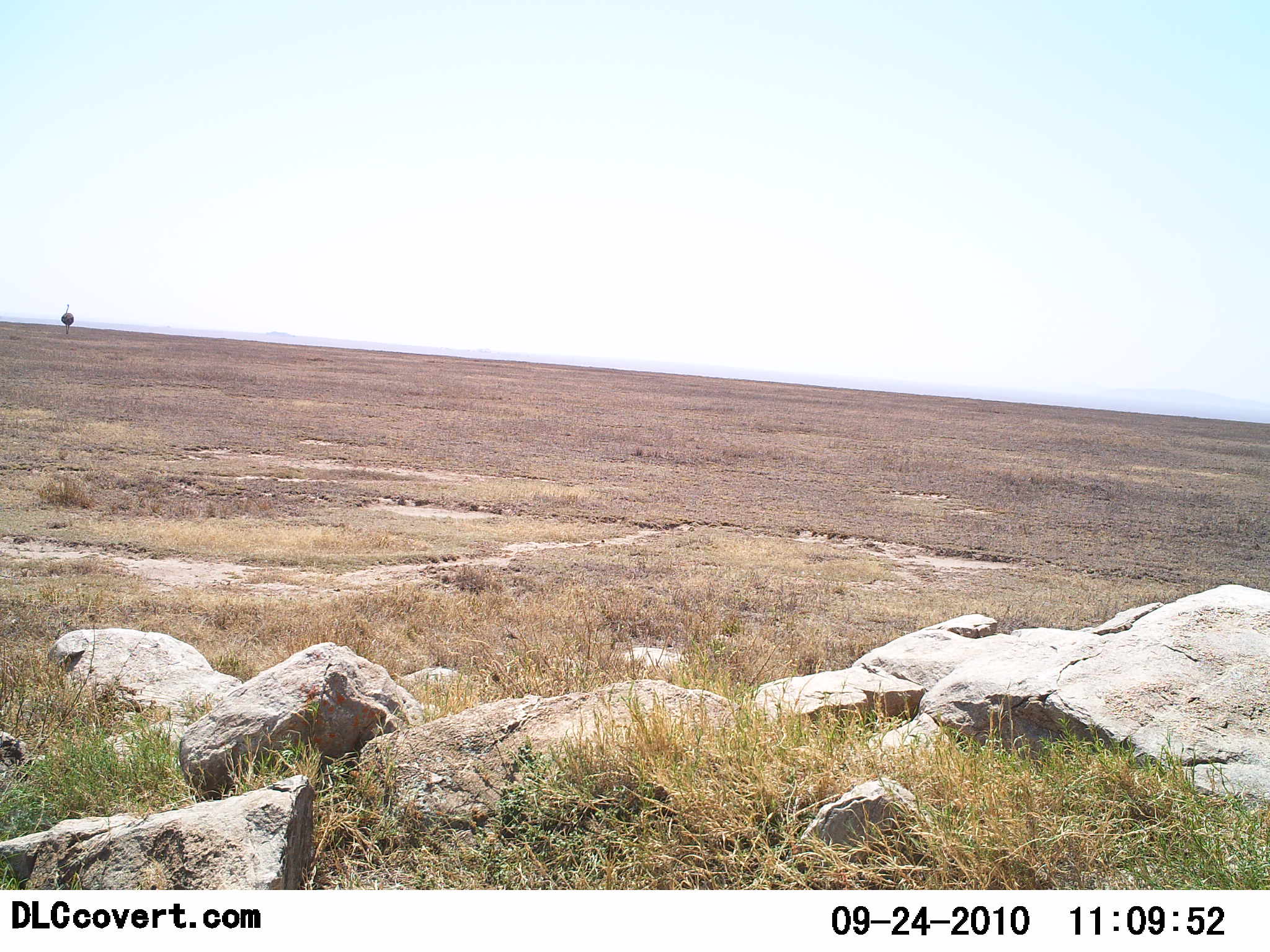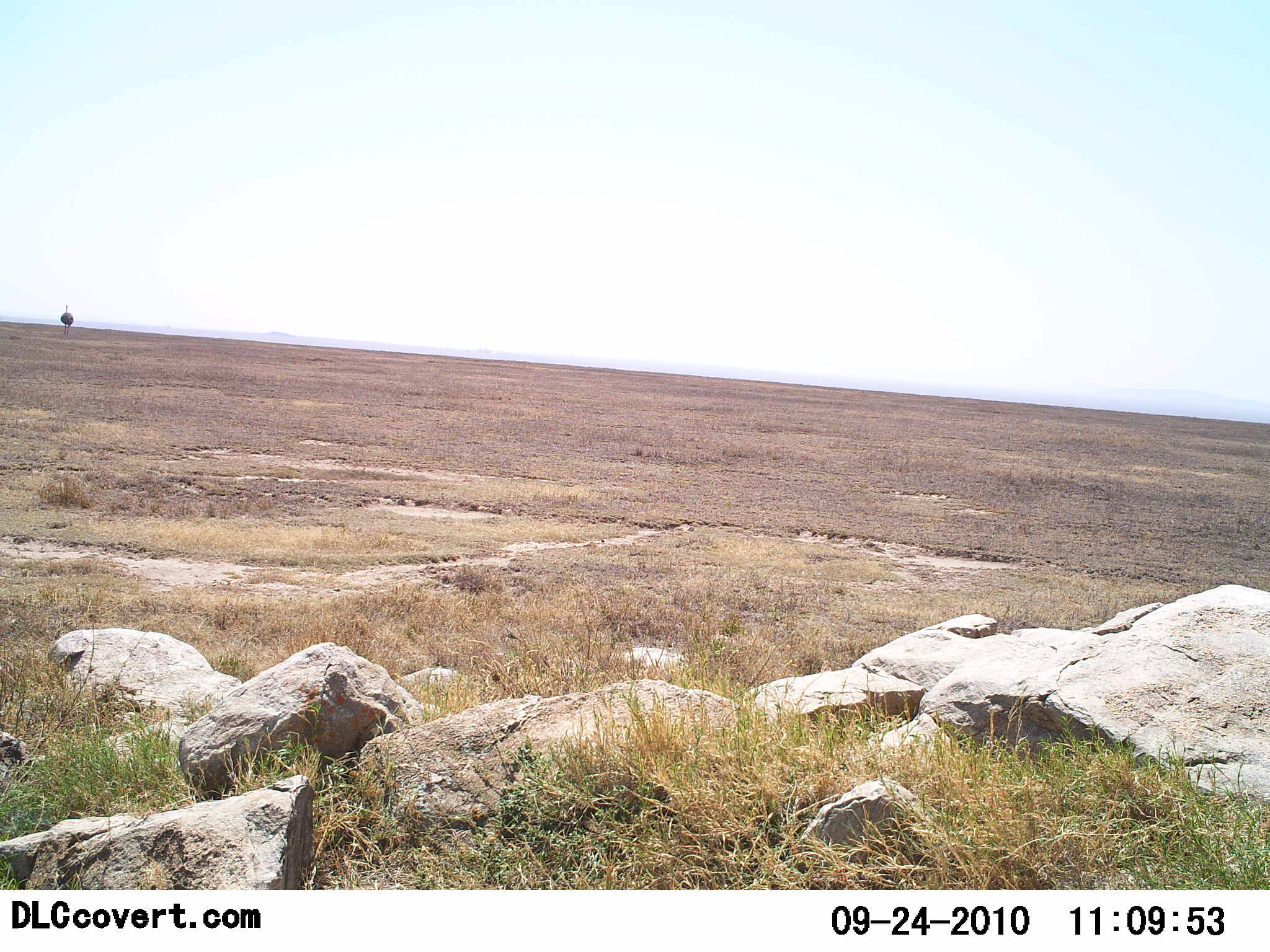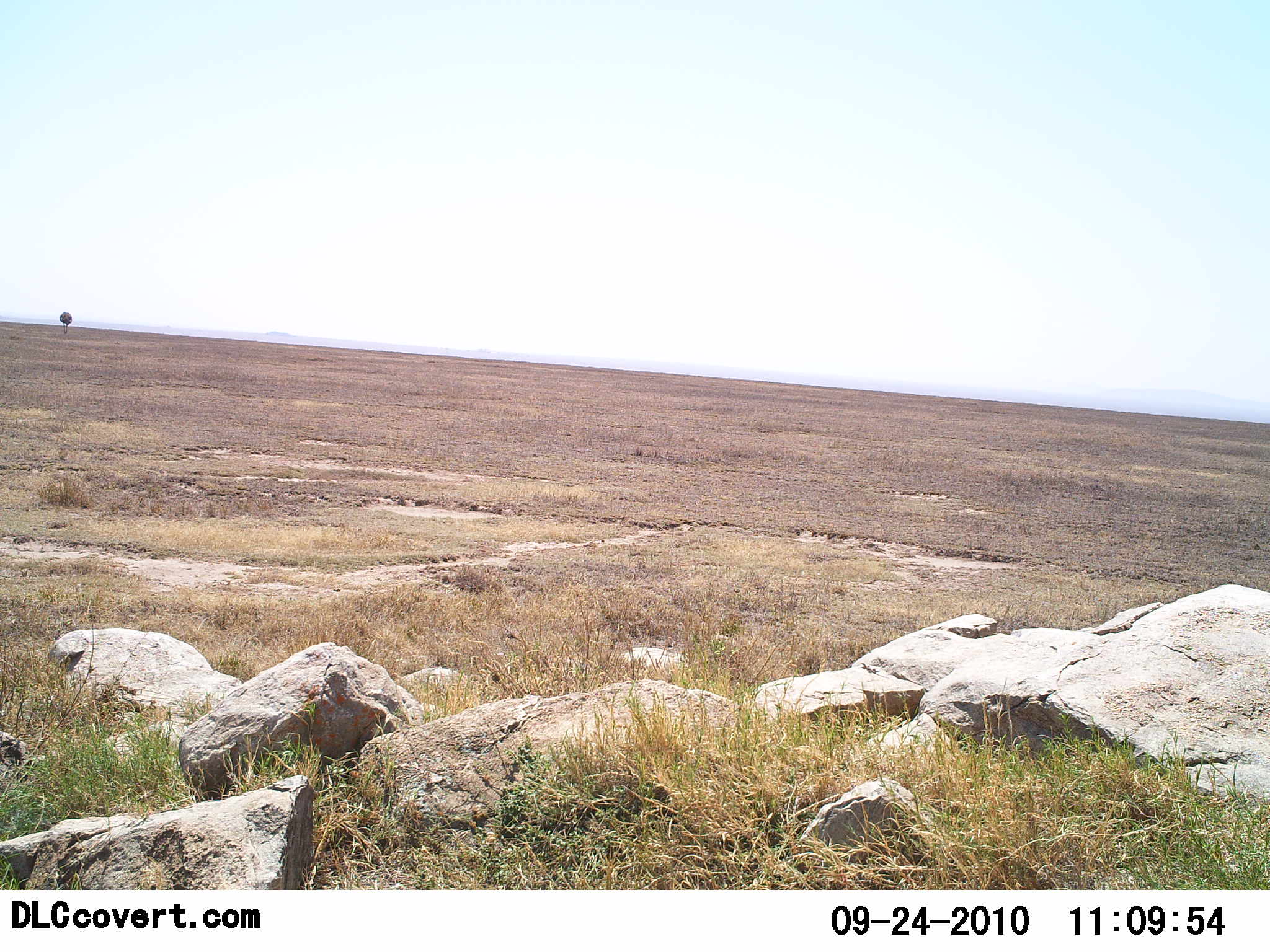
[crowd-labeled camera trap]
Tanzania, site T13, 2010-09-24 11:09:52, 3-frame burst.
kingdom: Animalia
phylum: Chordata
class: Aves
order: Struthioniformes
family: Struthionidae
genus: Struthio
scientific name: Struthio camelus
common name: ostrich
Ostrich (Struthio camelus), count 1. Behavior (volunteer vote fractions): standing 53%, resting 0%, moving 47%, interacting 0%. Young present (vote fraction): 0%. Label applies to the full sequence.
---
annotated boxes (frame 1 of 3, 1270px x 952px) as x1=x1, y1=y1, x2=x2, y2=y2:
animal: x1=60, y1=303, x2=75, y2=335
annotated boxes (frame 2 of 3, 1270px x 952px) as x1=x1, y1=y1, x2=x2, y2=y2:
animal: x1=60, y1=305, x2=74, y2=340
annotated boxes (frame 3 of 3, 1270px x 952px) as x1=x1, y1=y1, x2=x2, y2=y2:
animal: x1=58, y1=311, x2=74, y2=335